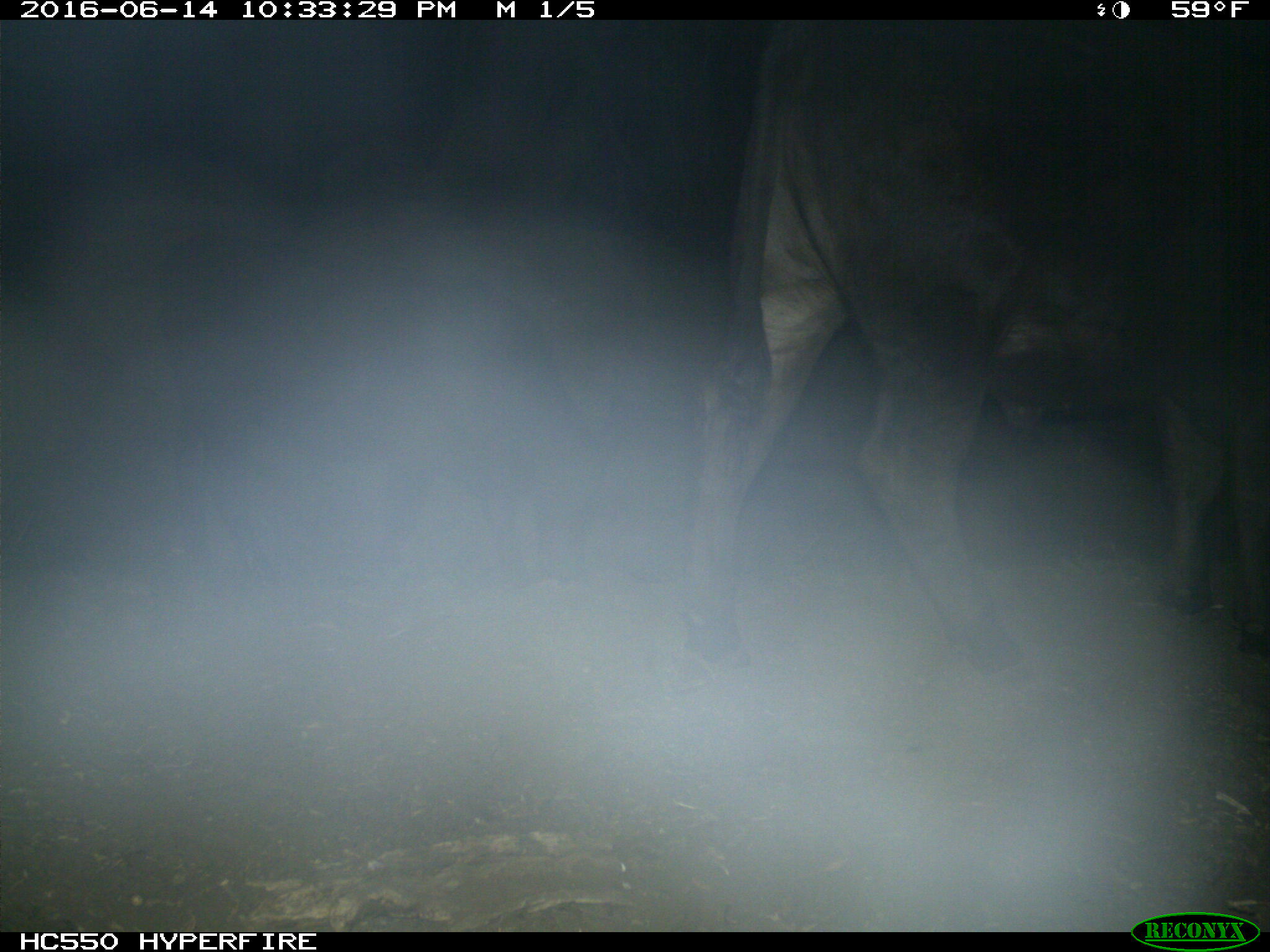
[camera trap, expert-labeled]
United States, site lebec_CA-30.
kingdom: Animalia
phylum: Chordata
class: Mammalia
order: Artiodactyla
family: Bovidae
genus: Bos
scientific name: Bos taurus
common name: domestic cow